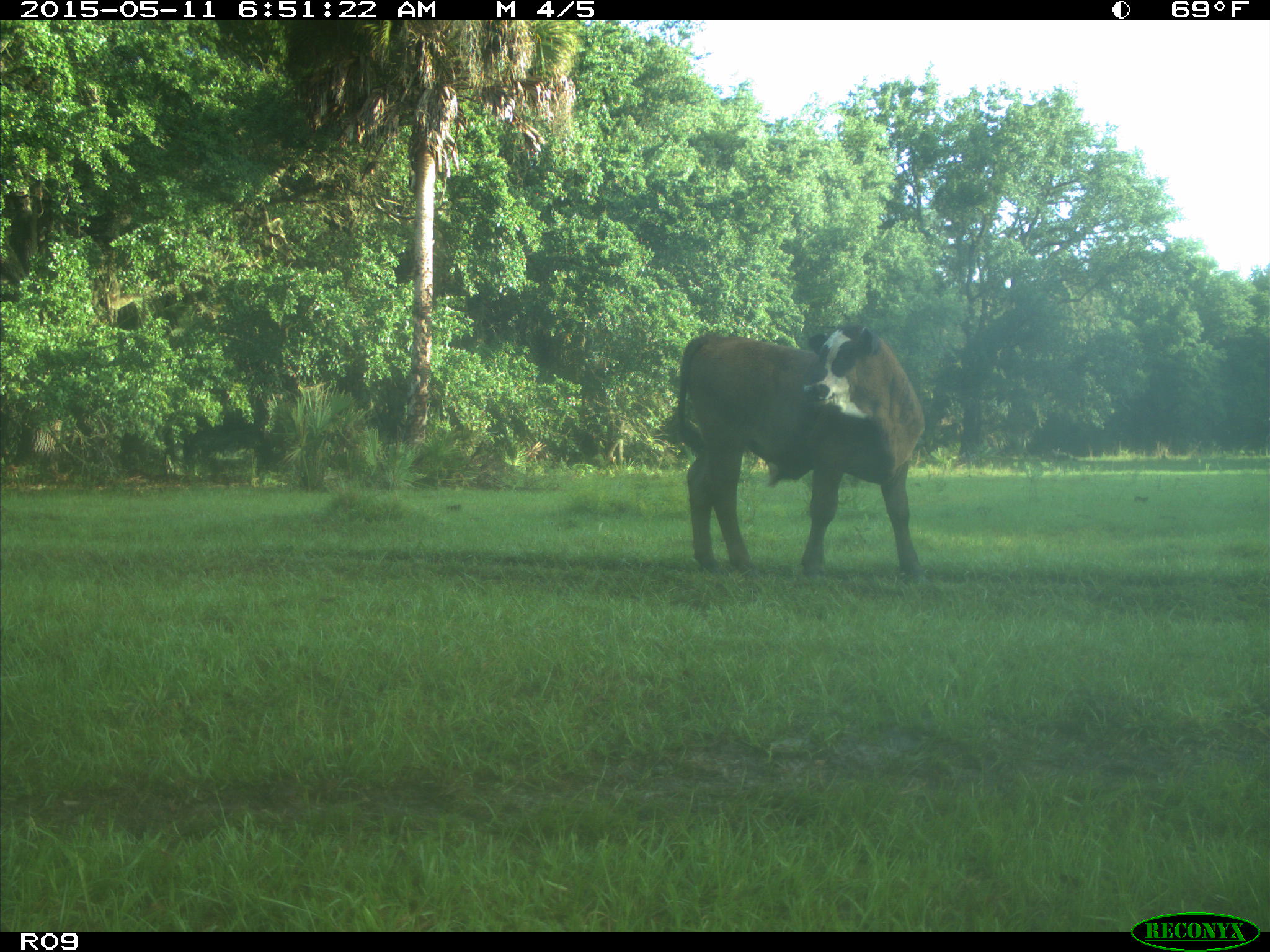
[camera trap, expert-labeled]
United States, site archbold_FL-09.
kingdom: Animalia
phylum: Chordata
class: Mammalia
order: Artiodactyla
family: Bovidae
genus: Bos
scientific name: Bos taurus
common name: domestic cow